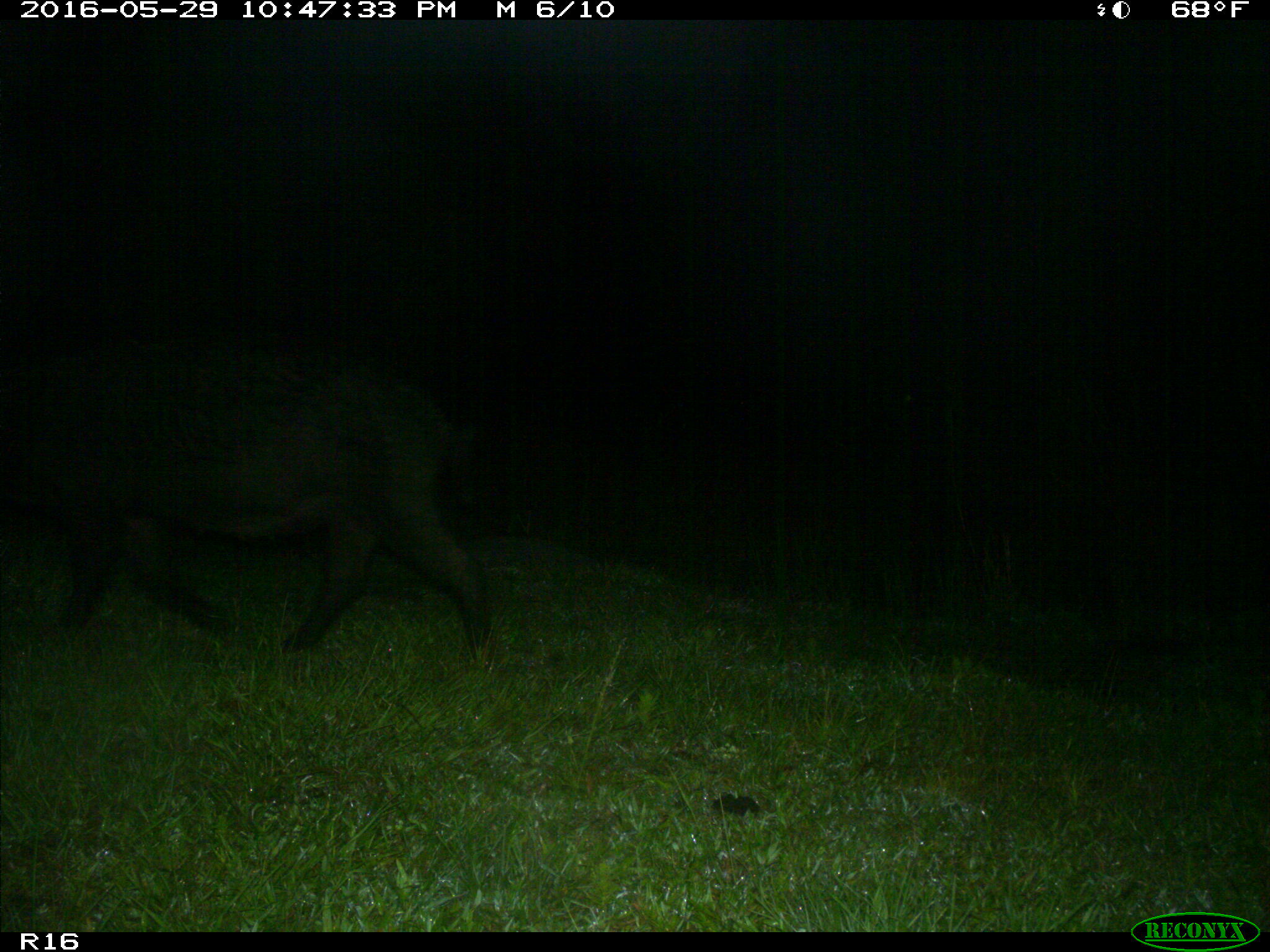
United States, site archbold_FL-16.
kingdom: Animalia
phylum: Chordata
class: Mammalia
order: Artiodactyla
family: Suidae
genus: Sus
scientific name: Sus scrofa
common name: wild boar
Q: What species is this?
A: Sus scrofa (wild boar).